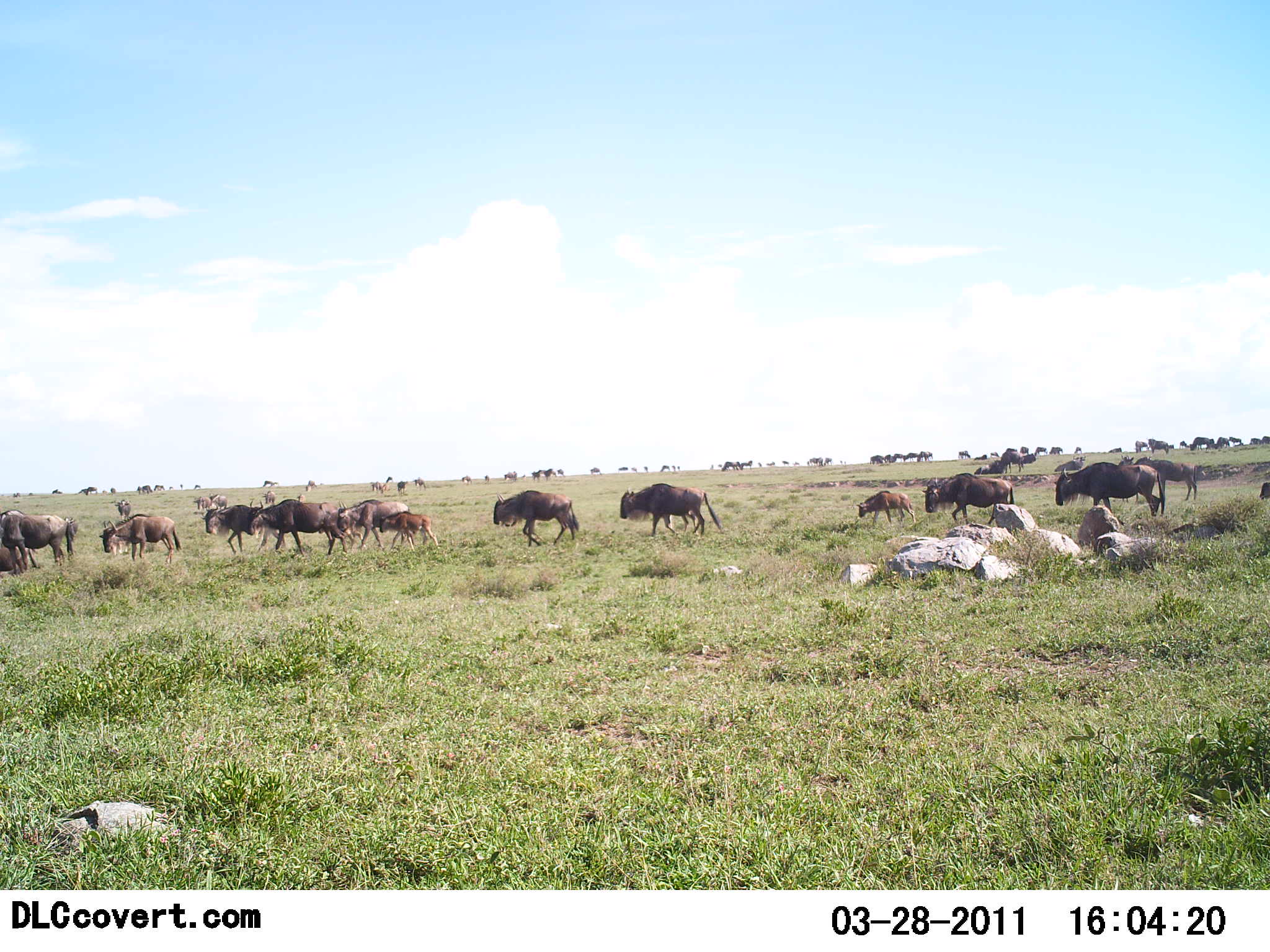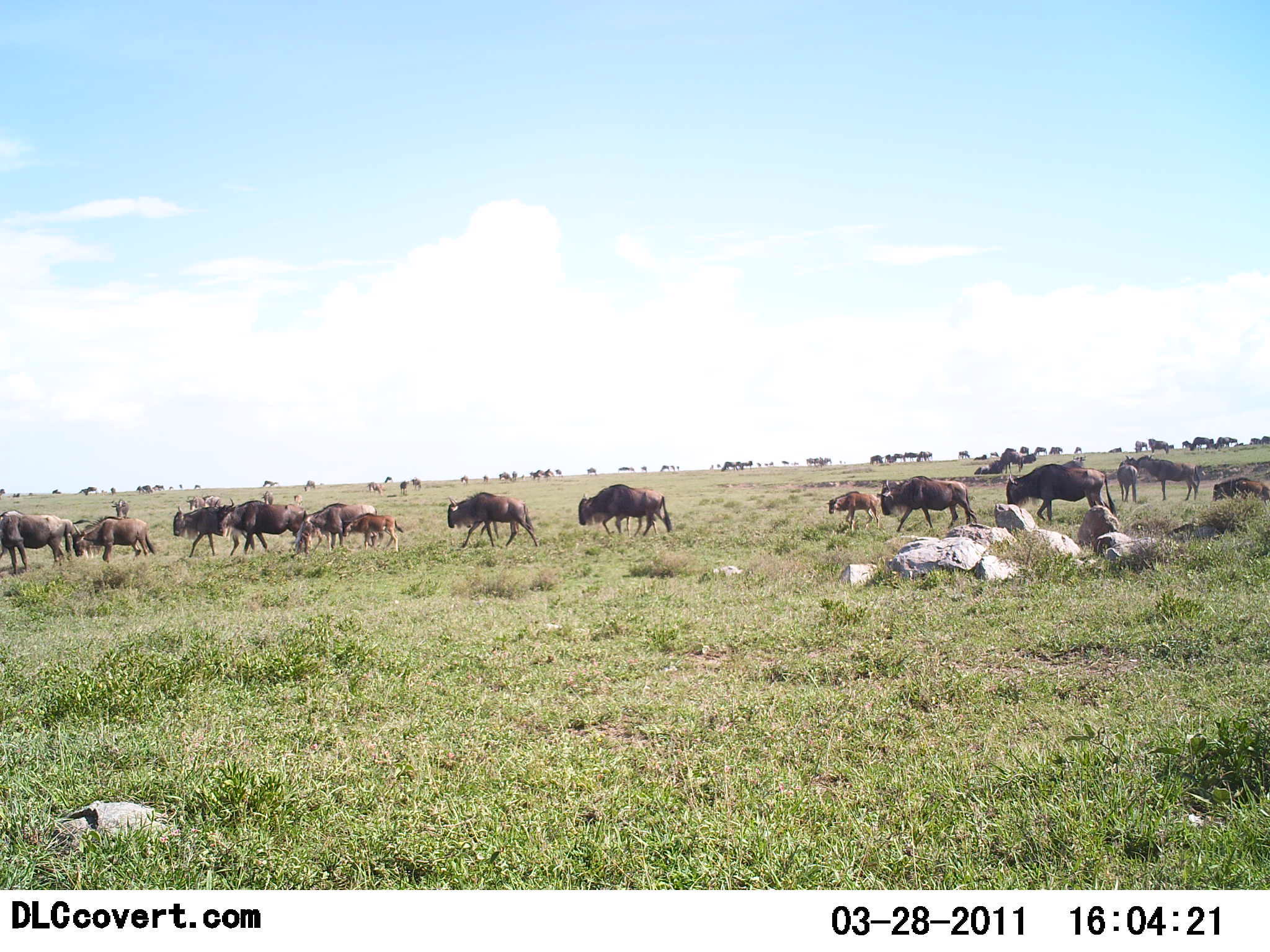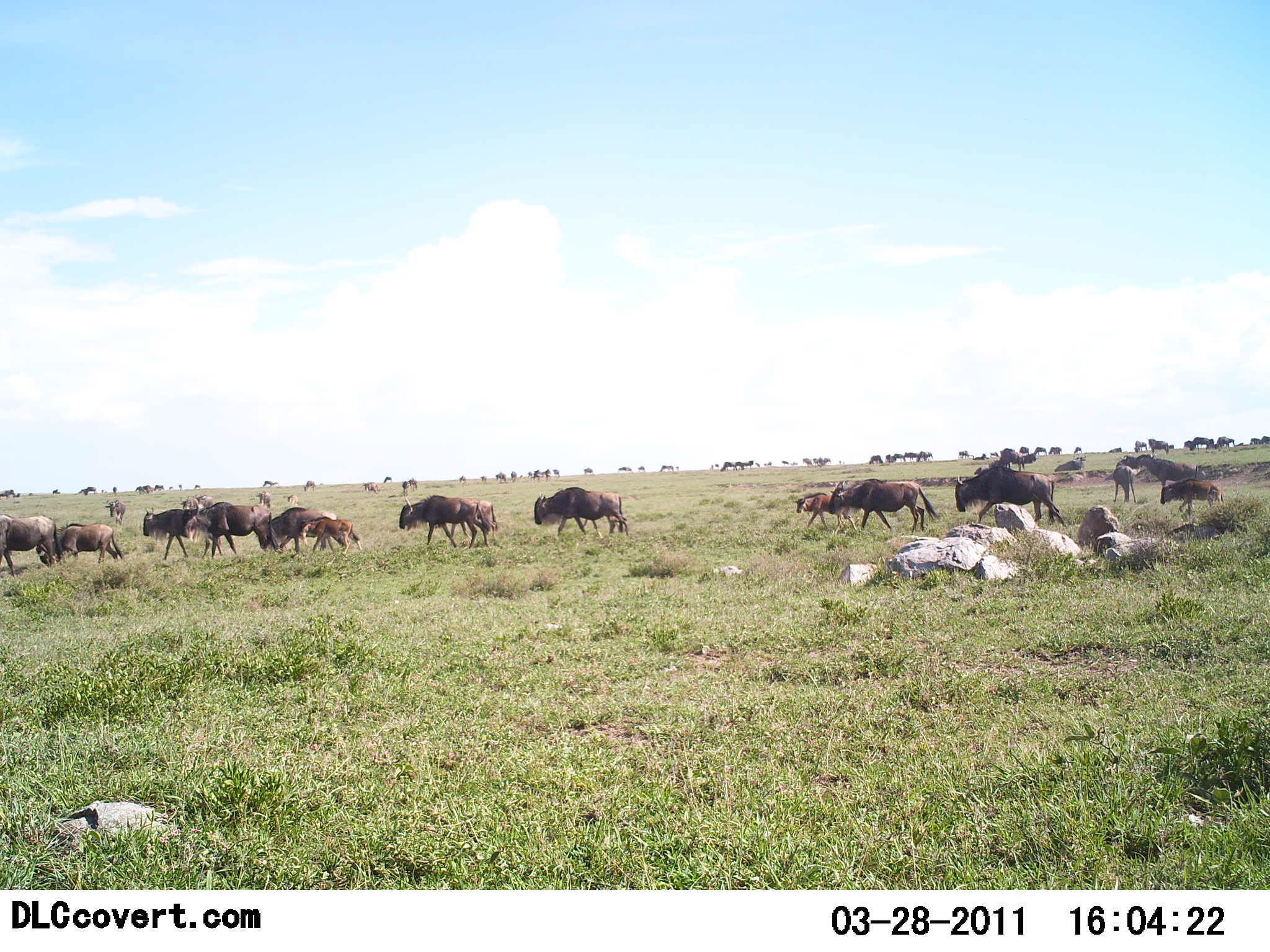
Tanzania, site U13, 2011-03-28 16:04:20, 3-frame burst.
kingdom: Animalia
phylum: Chordata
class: Mammalia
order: Artiodactyla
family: Bovidae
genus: Connochaetes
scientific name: Connochaetes taurinus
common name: blue wildebeest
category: wildebeest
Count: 51+.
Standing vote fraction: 15%.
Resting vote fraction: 15%.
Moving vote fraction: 92%.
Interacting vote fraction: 8%.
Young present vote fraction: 46%.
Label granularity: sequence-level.